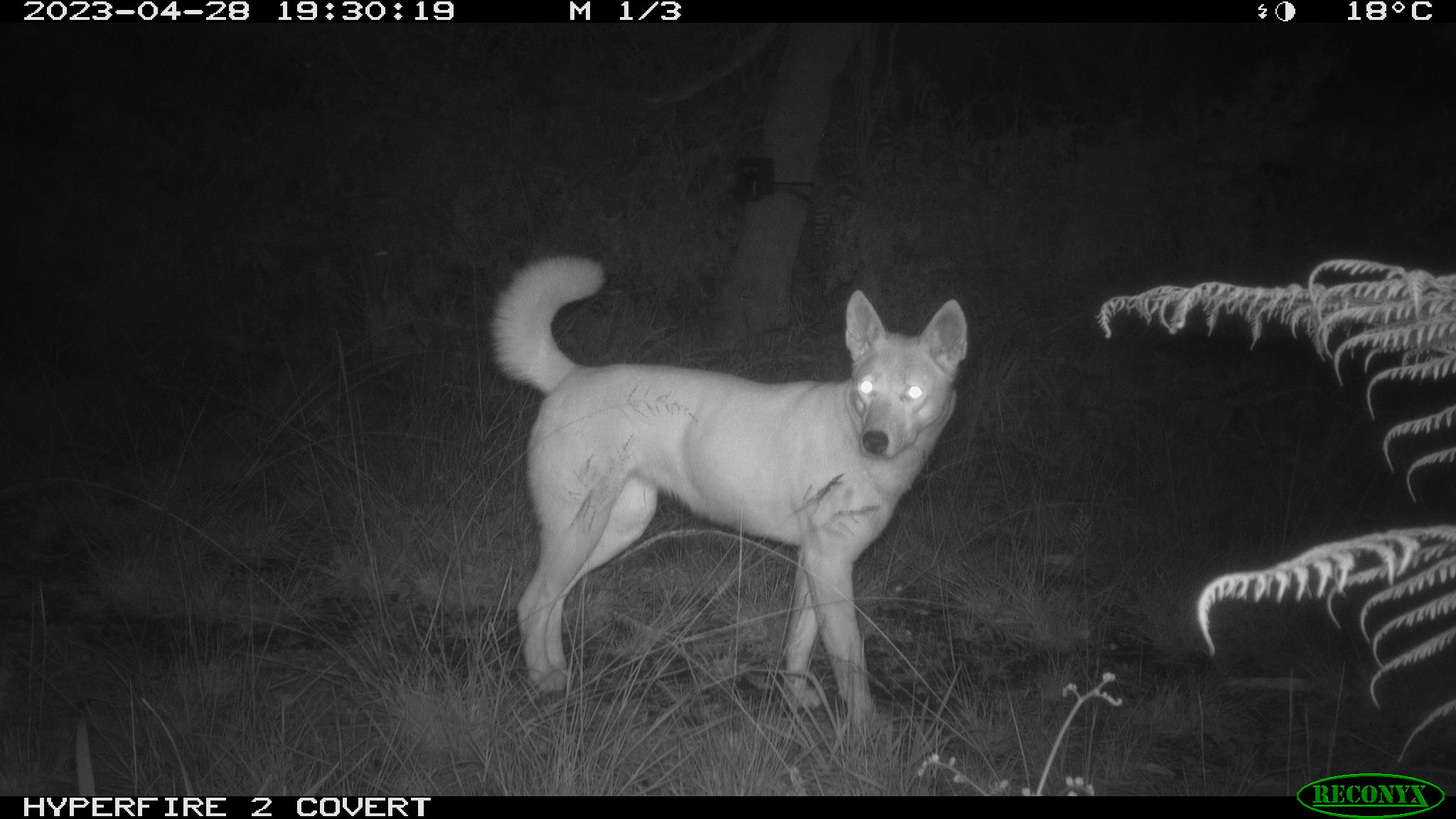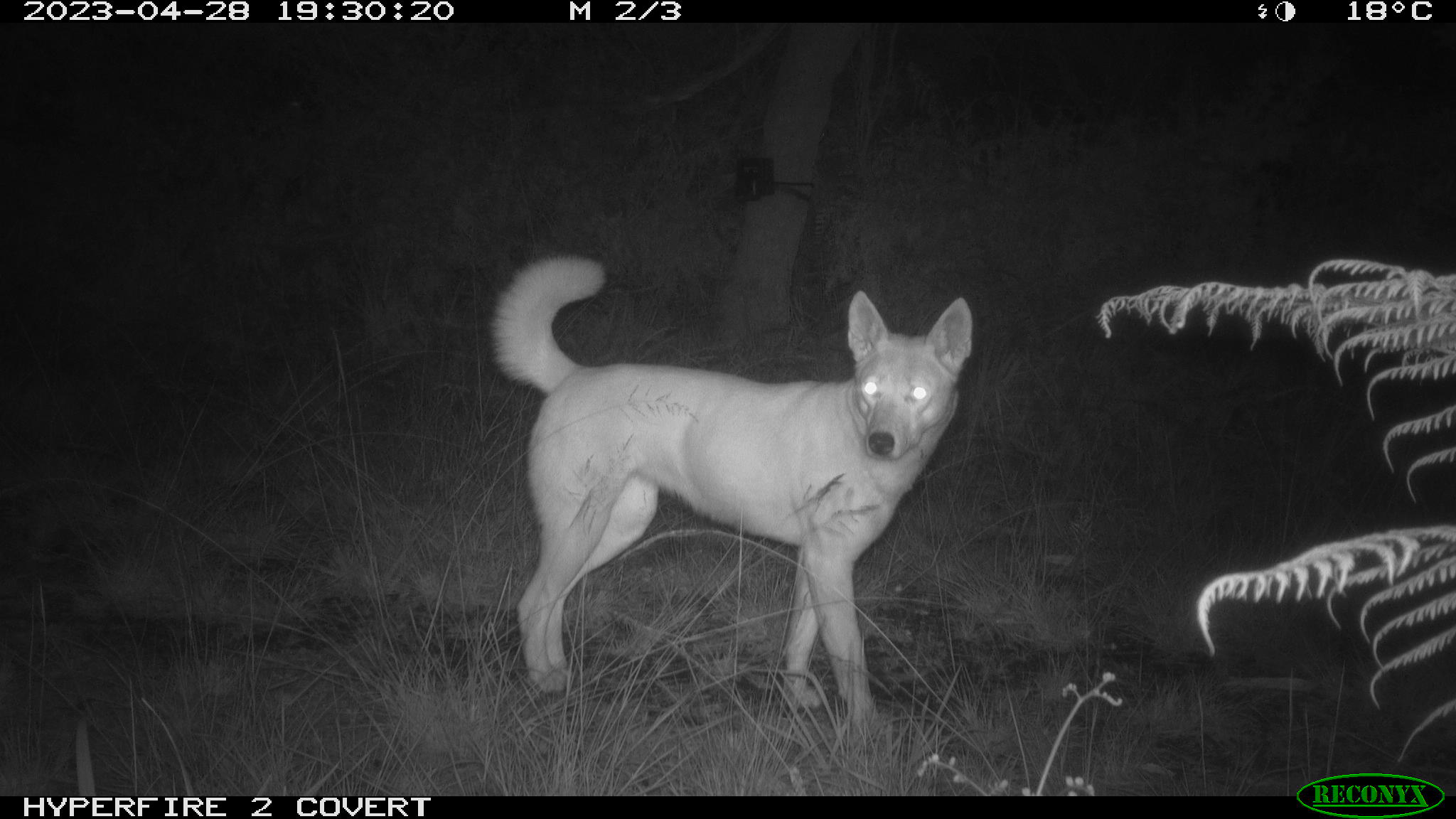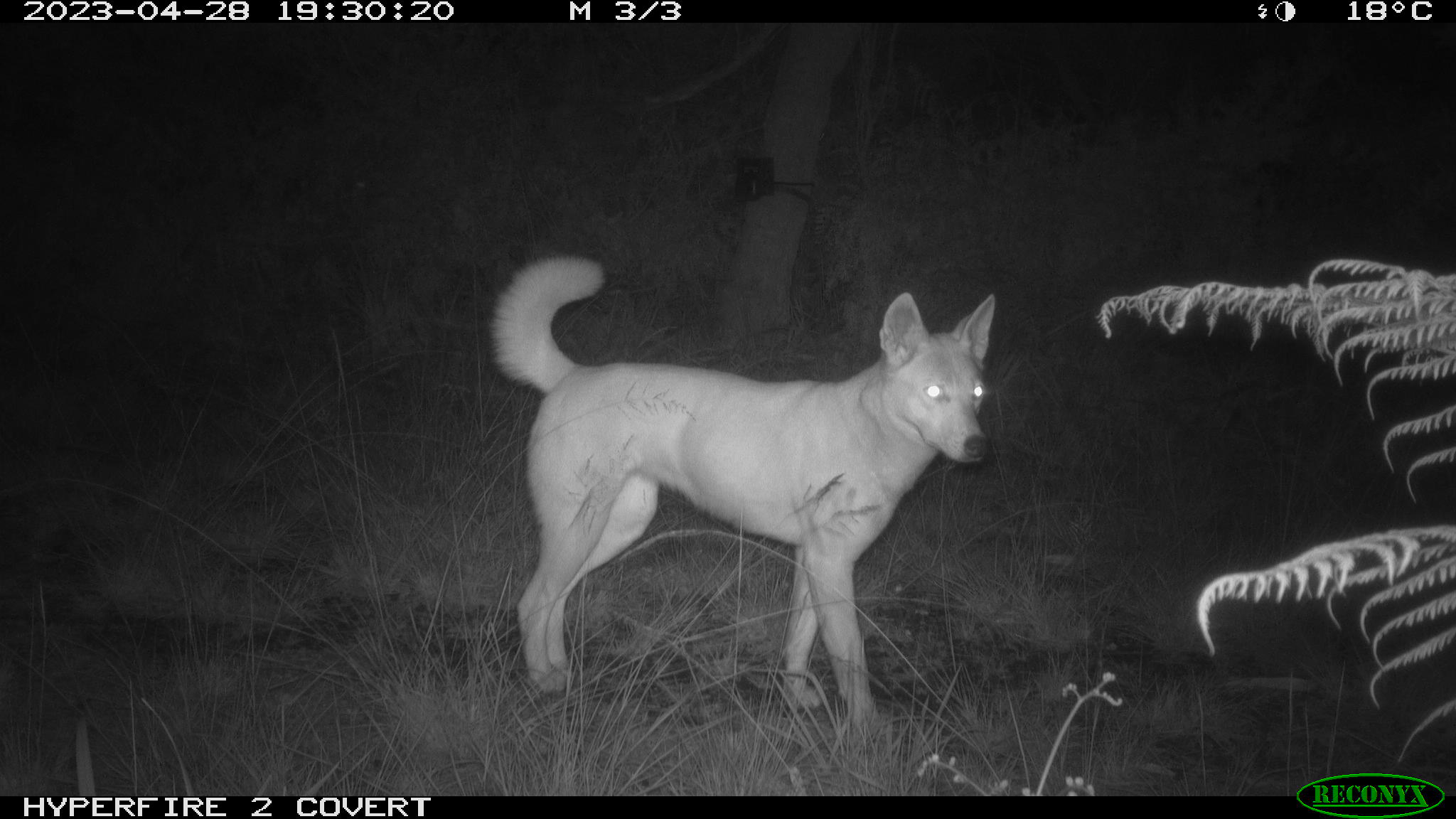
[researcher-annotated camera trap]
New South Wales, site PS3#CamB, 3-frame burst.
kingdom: Animalia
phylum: Chordata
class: Mammalia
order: Carnivora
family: Canidae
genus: Canis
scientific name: Canis familiaris dingo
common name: dingo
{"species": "dingo (Canis familiaris dingo)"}